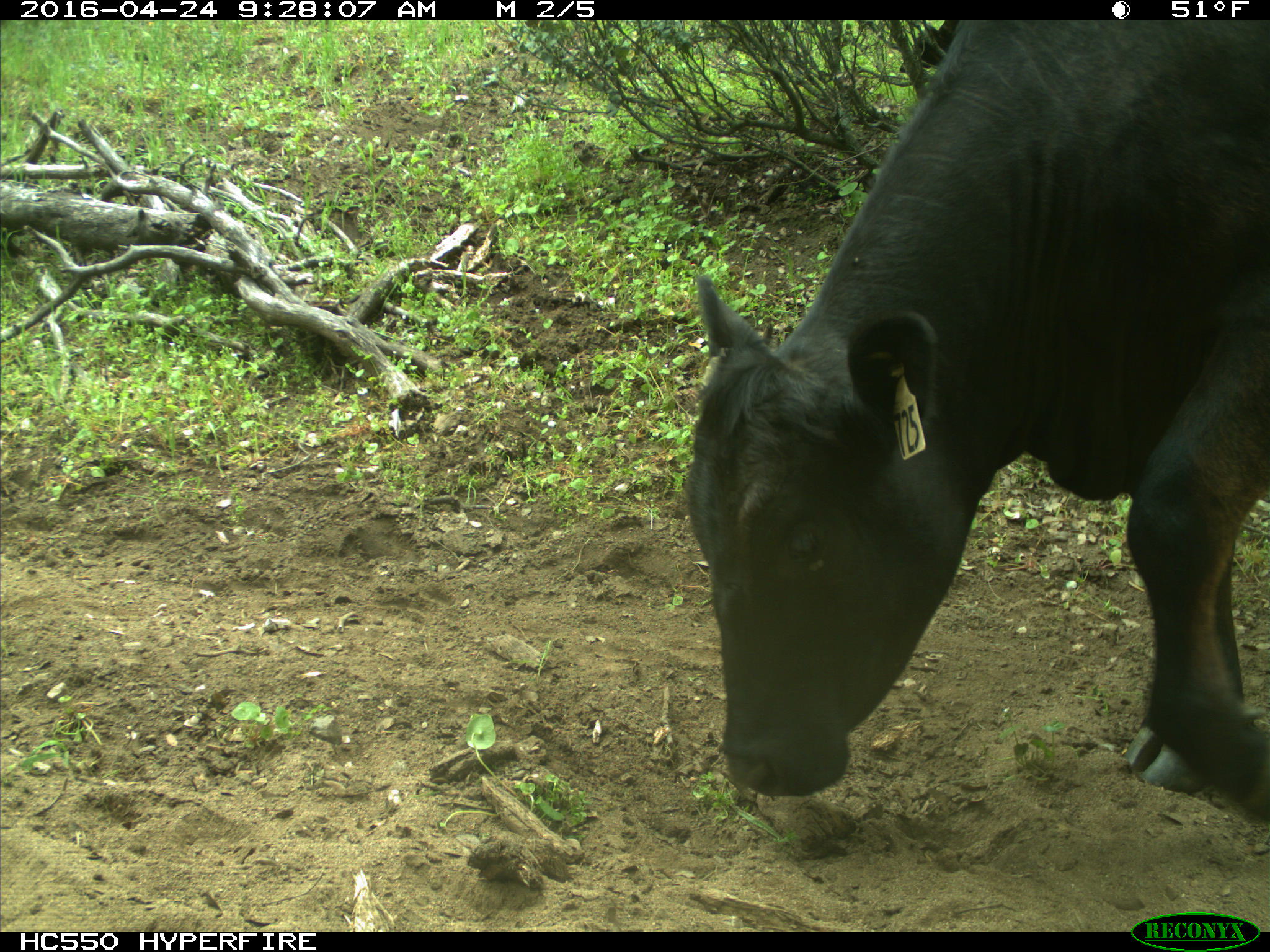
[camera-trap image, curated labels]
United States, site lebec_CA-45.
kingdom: Animalia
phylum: Chordata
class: Mammalia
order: Artiodactyla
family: Bovidae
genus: Bos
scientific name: Bos taurus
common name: domestic cow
Bos taurus (domestic cow).